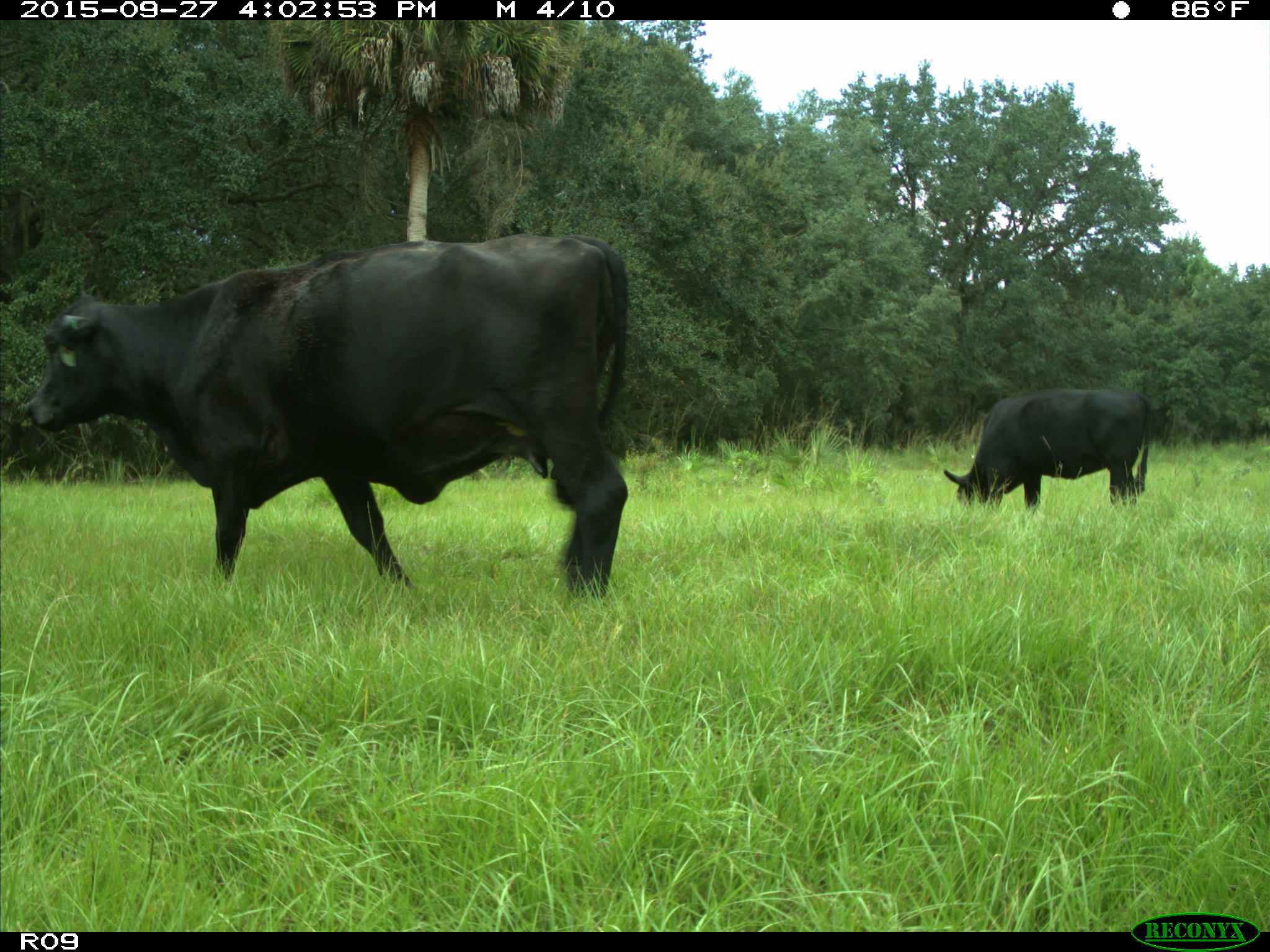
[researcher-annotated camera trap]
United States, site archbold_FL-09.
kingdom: Animalia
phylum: Chordata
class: Mammalia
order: Artiodactyla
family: Bovidae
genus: Bos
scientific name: Bos taurus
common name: domestic cow